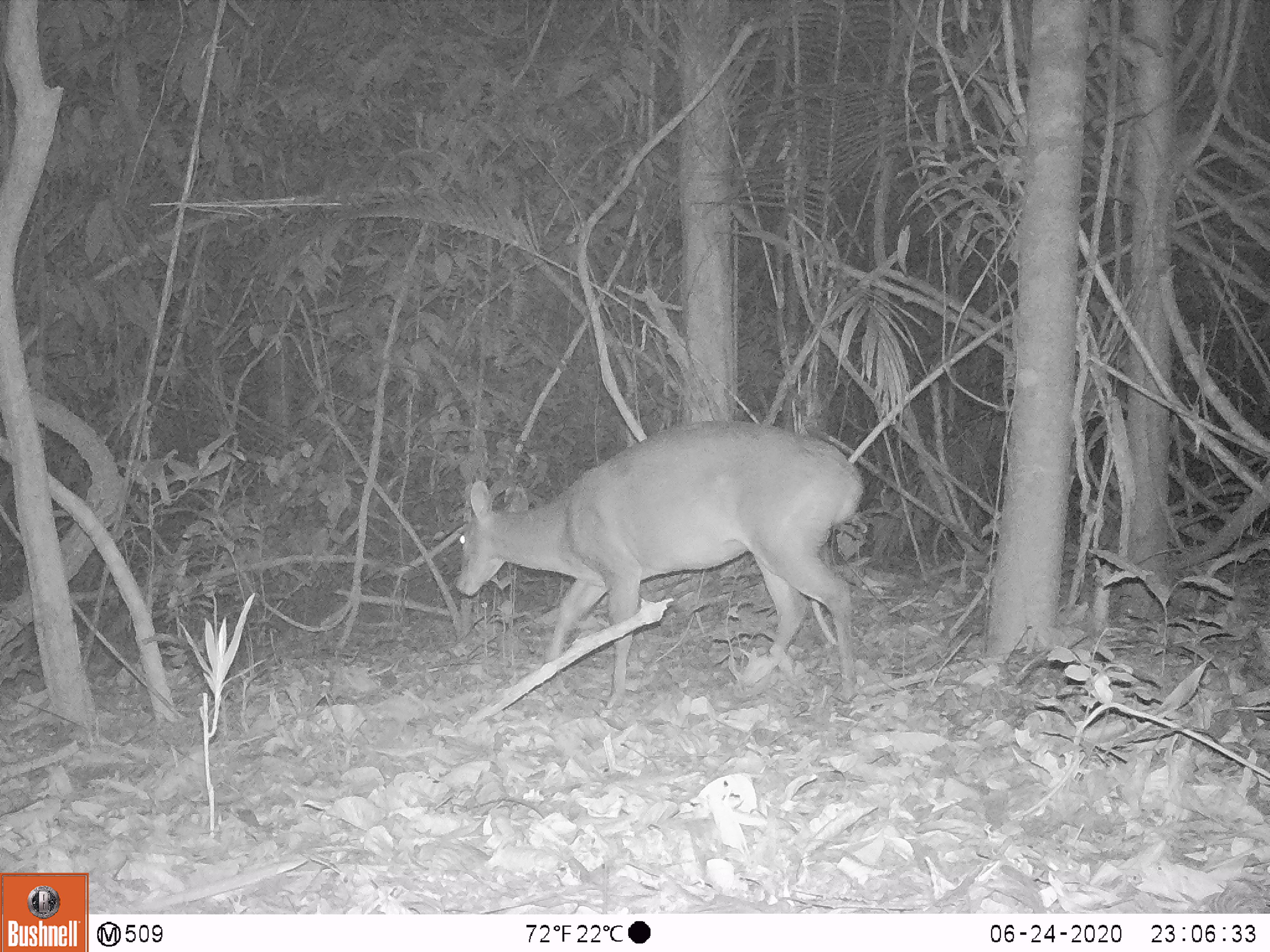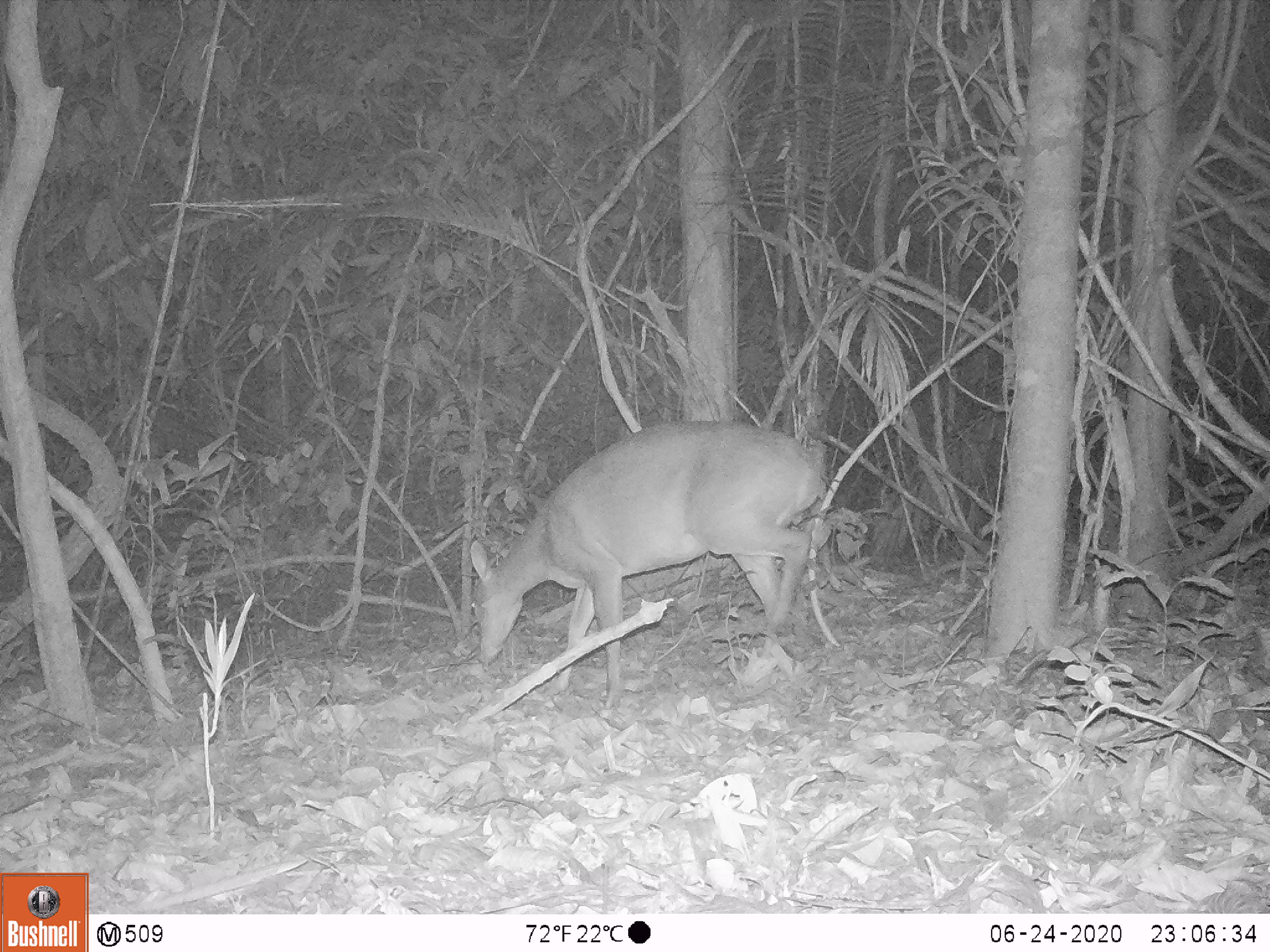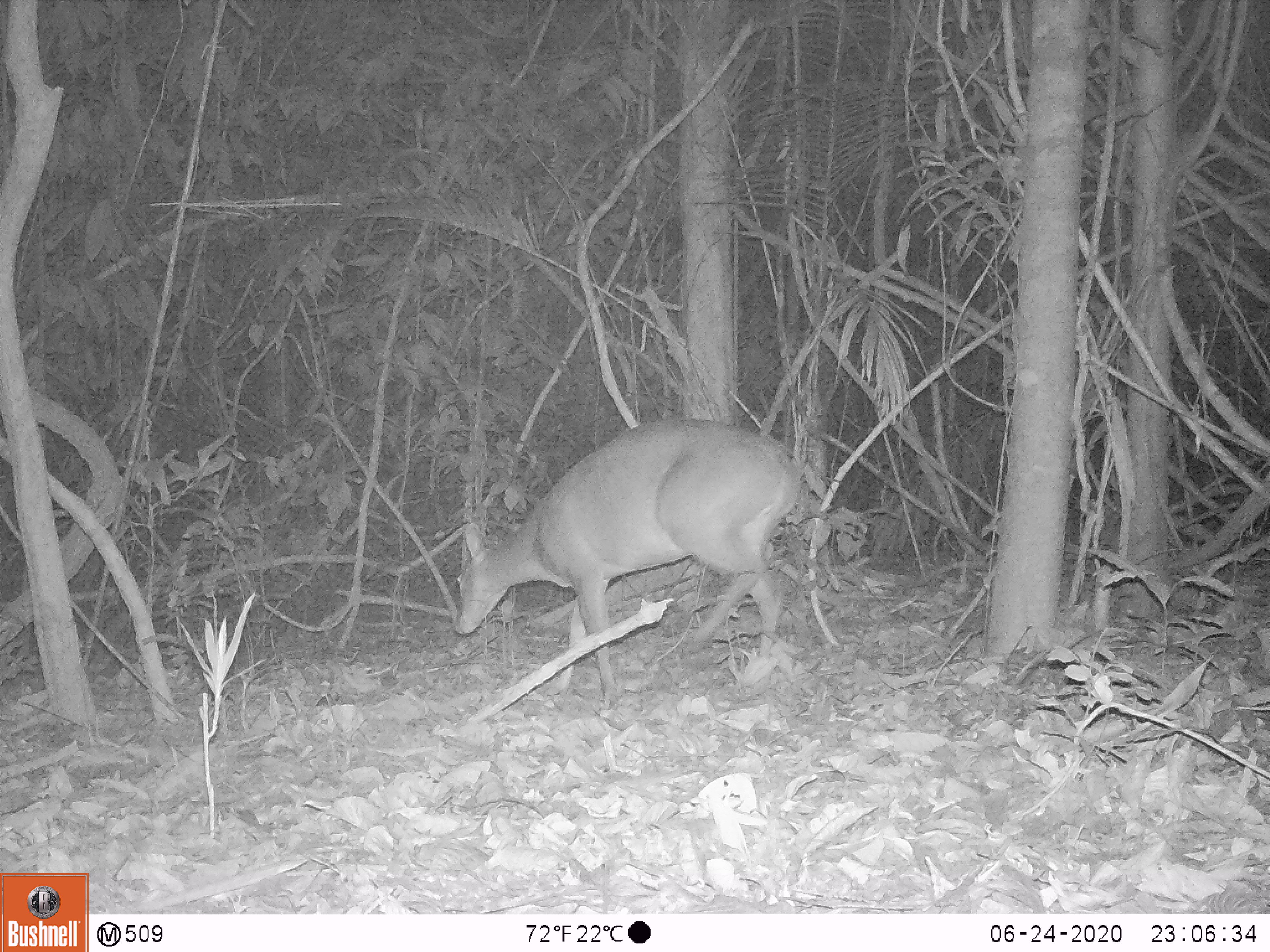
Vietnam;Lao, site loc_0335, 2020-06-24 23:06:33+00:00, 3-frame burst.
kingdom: Animalia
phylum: Chordata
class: Mammalia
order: Artiodactyla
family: Cervidae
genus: Muntiacus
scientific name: Muntiacus vuquangensis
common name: large-antlered muntjac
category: large antlered muntjac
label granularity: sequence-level